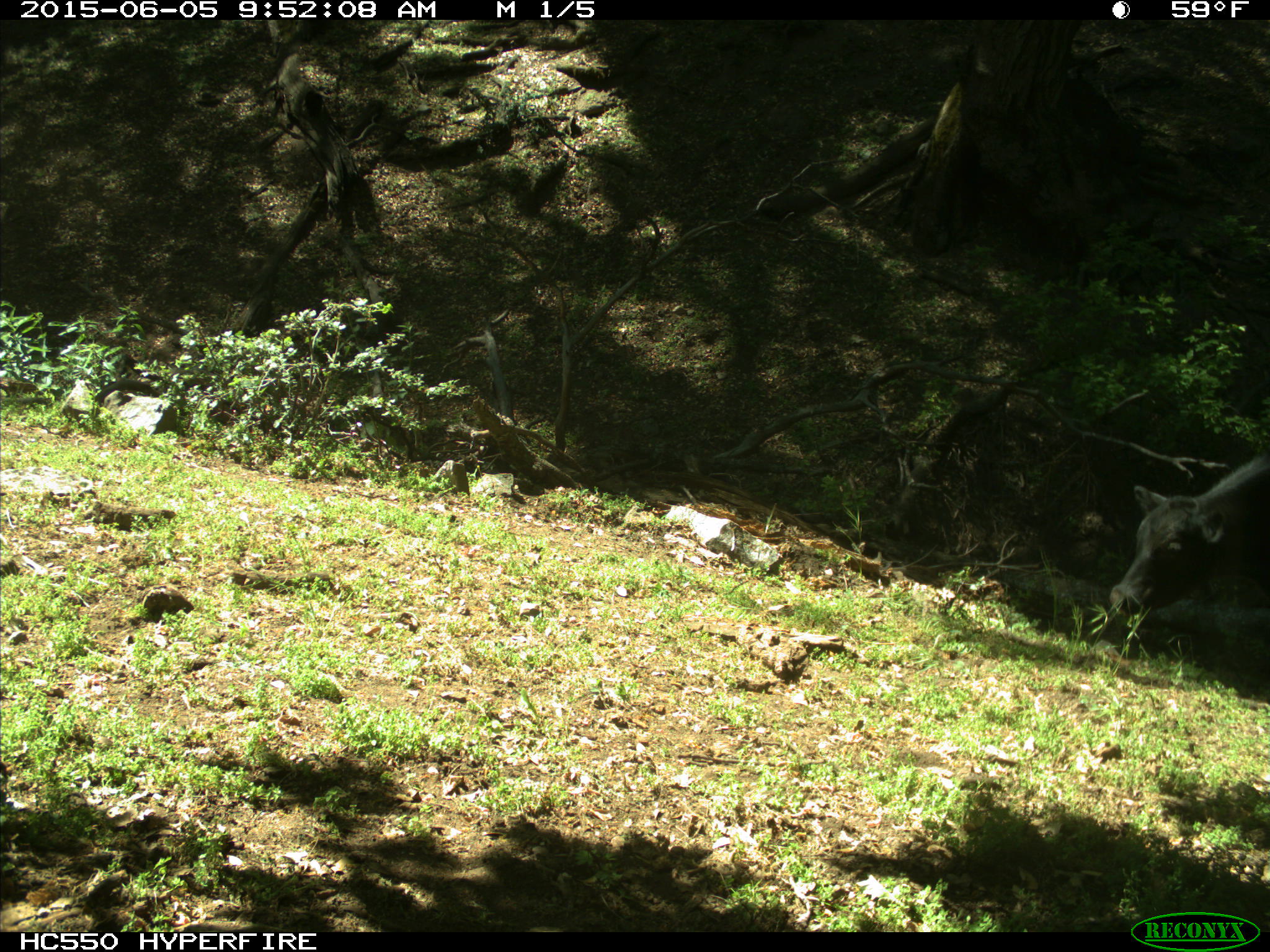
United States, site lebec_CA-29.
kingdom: Animalia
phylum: Chordata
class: Mammalia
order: Artiodactyla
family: Bovidae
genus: Bos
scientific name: Bos taurus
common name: domestic cow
Bos taurus (domestic cow).